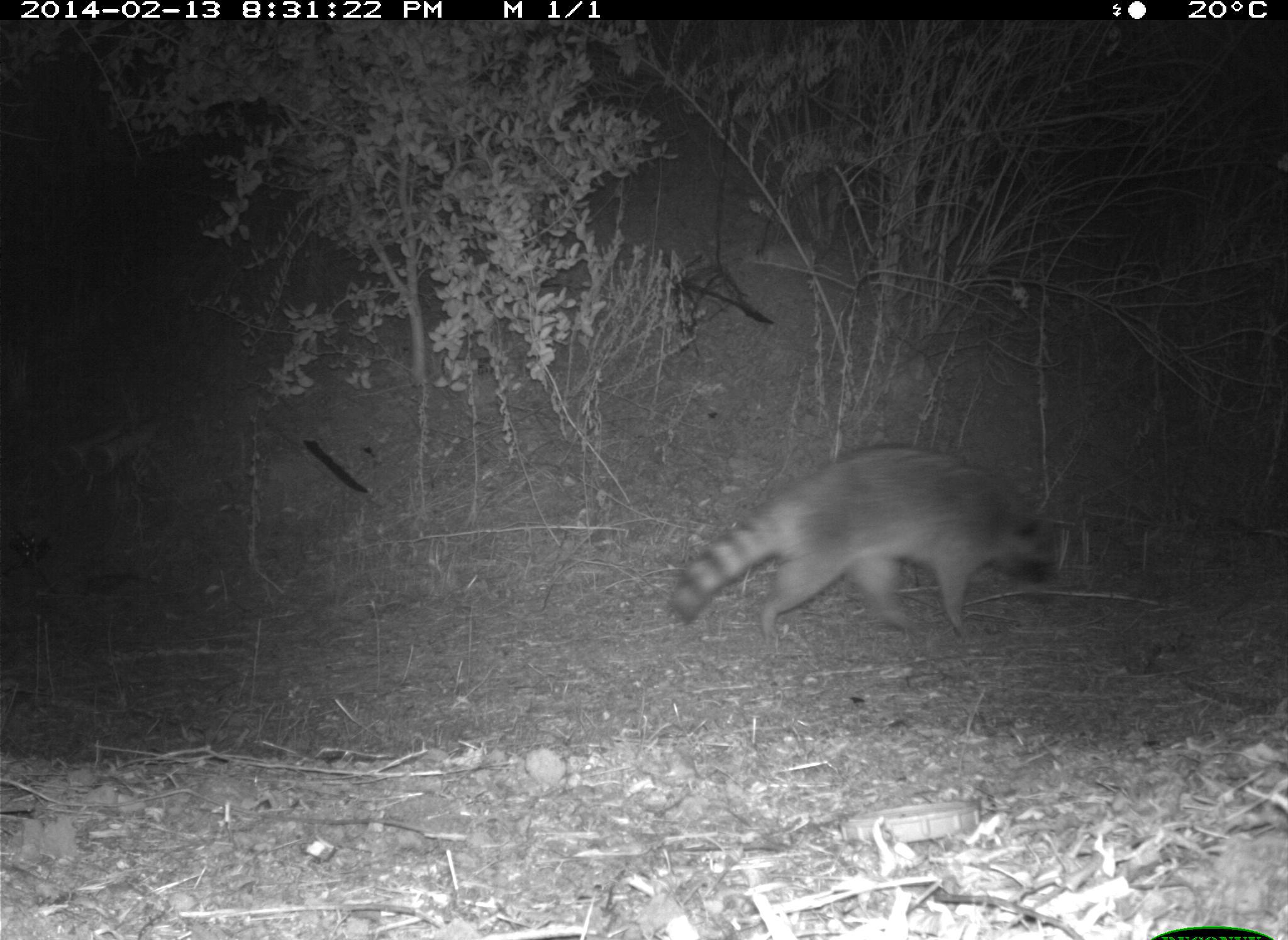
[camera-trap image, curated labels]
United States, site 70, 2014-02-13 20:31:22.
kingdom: Animalia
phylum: Chordata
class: Mammalia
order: Carnivora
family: Procyonidae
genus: Procyon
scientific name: Procyon lotor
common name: raccoon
Raccoon (Procyon lotor).